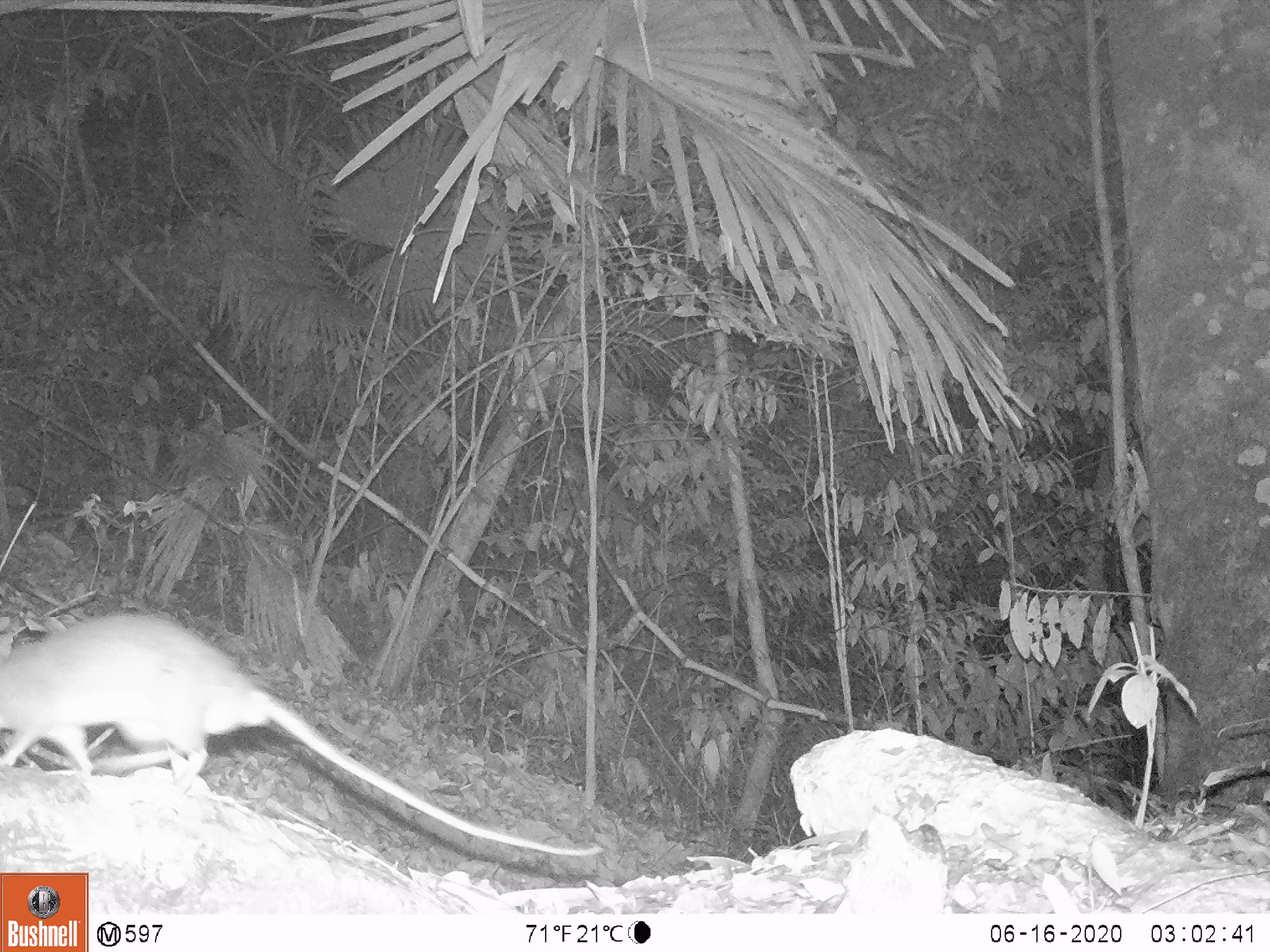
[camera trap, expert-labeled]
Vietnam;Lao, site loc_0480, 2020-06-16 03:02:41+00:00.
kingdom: Animalia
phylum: Chordata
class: Mammalia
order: Rodentia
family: Muridae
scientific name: Muridae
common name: old-world mice and rats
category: unidentified murid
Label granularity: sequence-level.